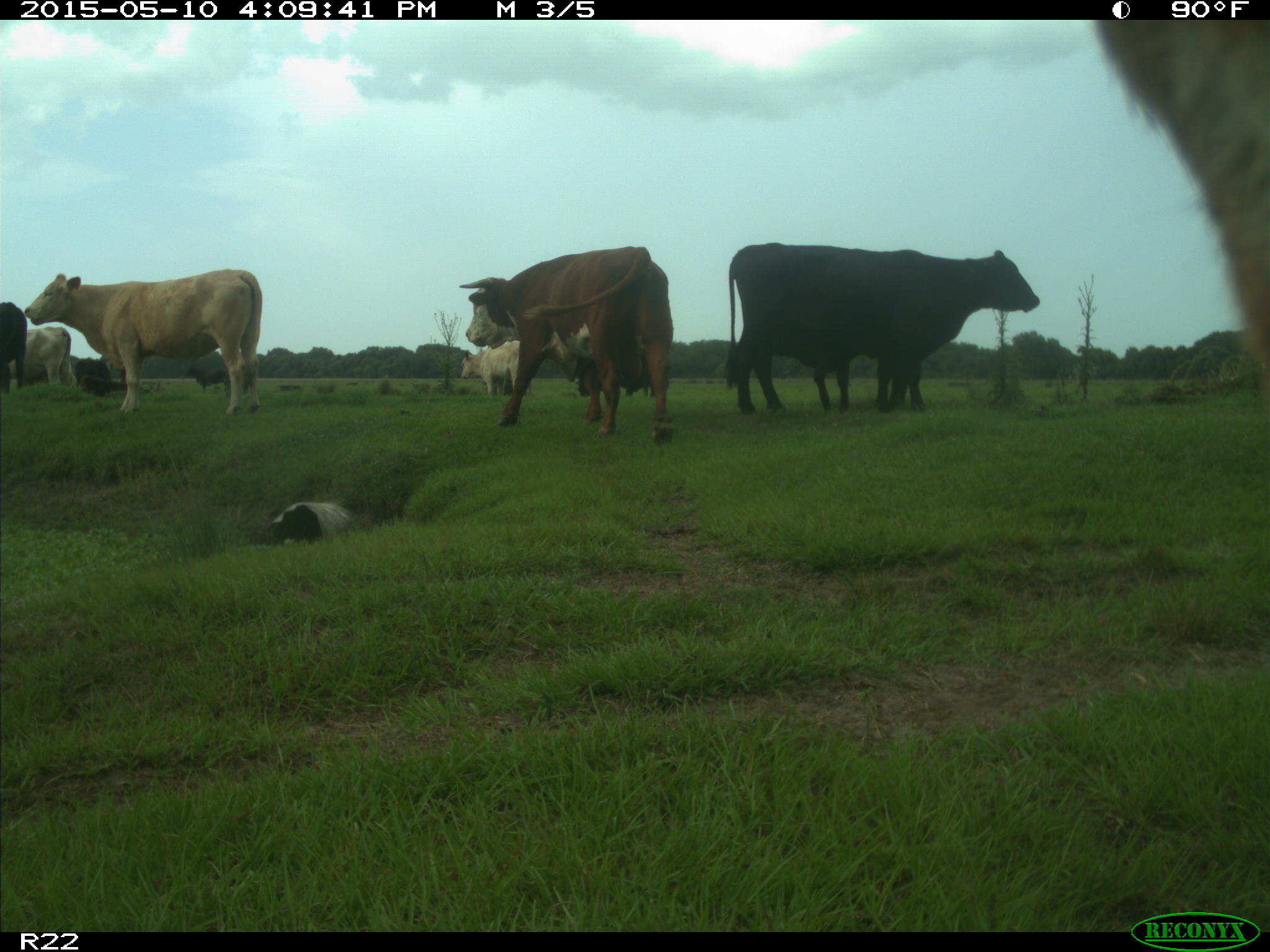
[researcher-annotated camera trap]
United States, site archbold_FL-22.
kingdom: Animalia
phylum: Chordata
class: Mammalia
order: Artiodactyla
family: Bovidae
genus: Bos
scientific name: Bos taurus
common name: domestic cow